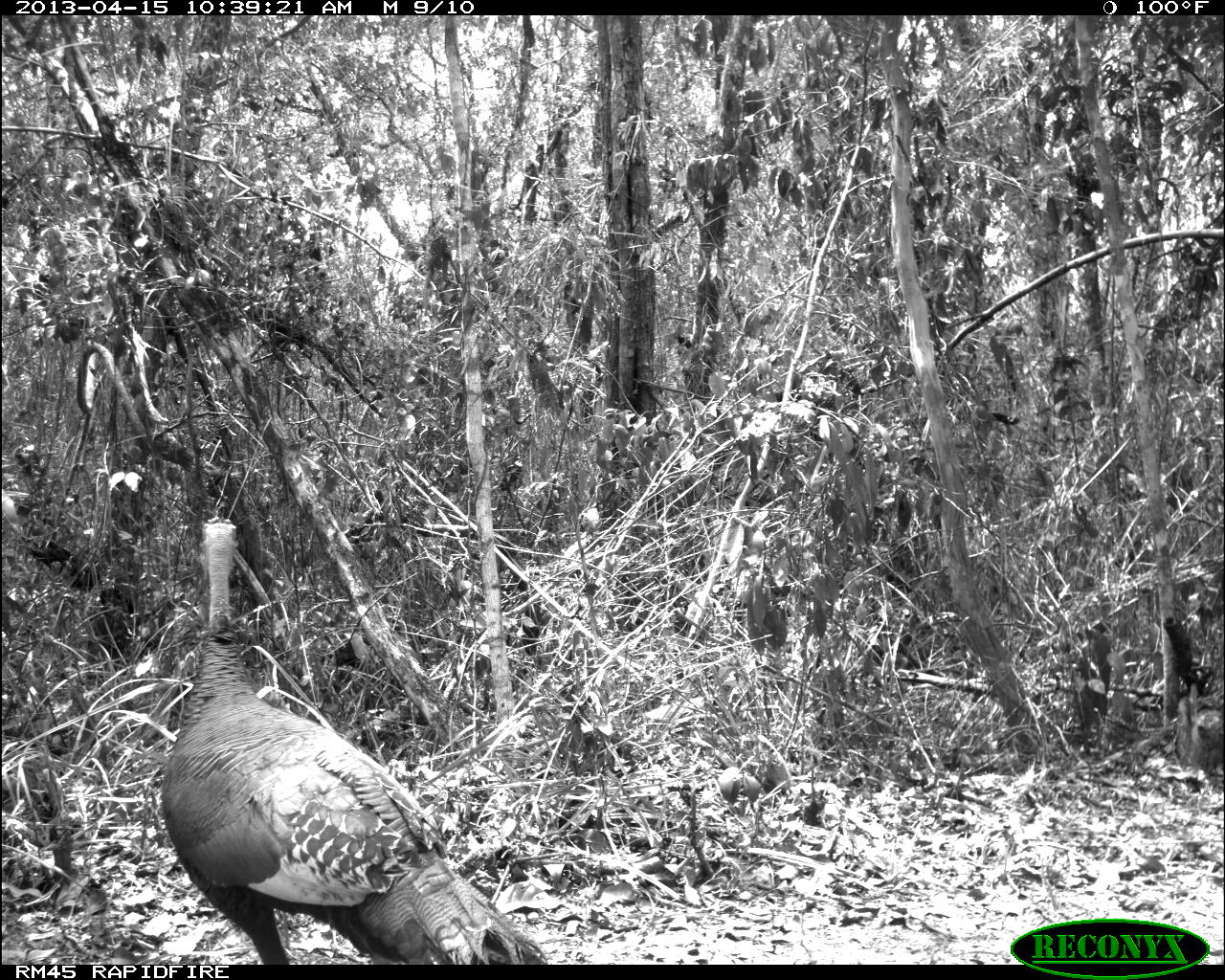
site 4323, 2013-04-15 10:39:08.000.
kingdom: Animalia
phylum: Chordata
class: Aves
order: Galliformes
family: Phasianidae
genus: Meleagris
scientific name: Meleagris ocellata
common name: ocellated turkey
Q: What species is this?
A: Meleagris ocellata (ocellated turkey).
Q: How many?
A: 1.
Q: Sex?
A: Female.